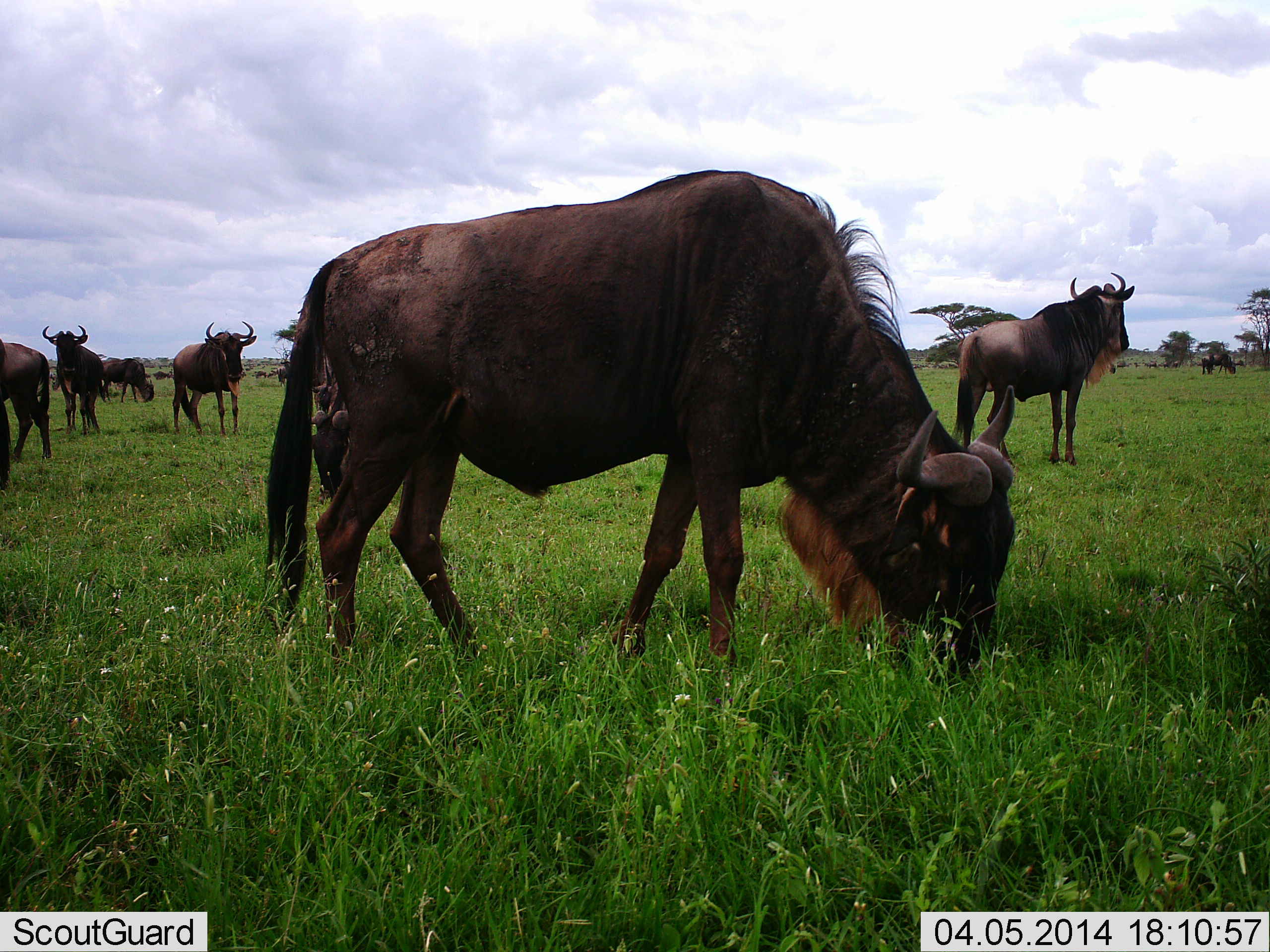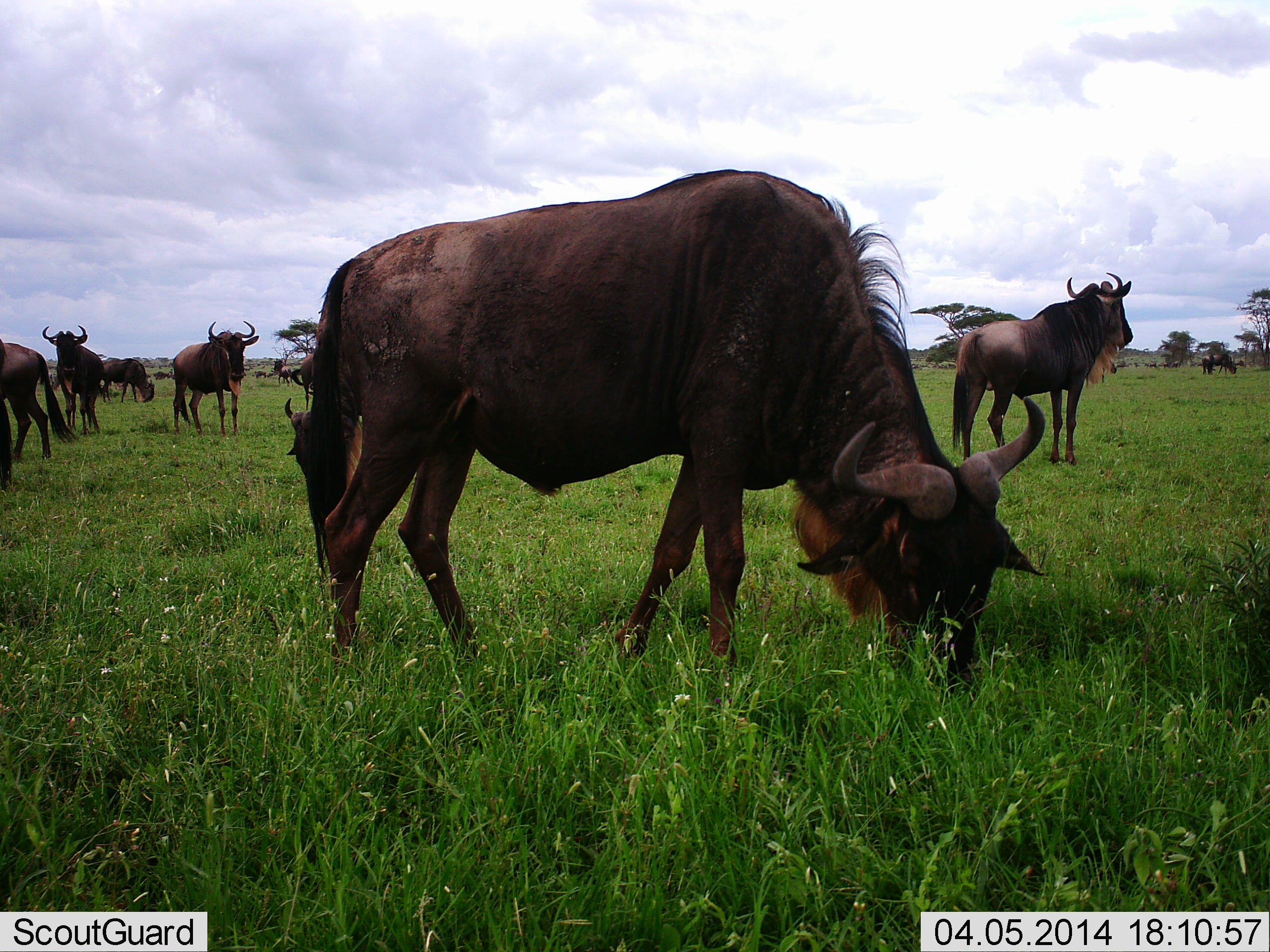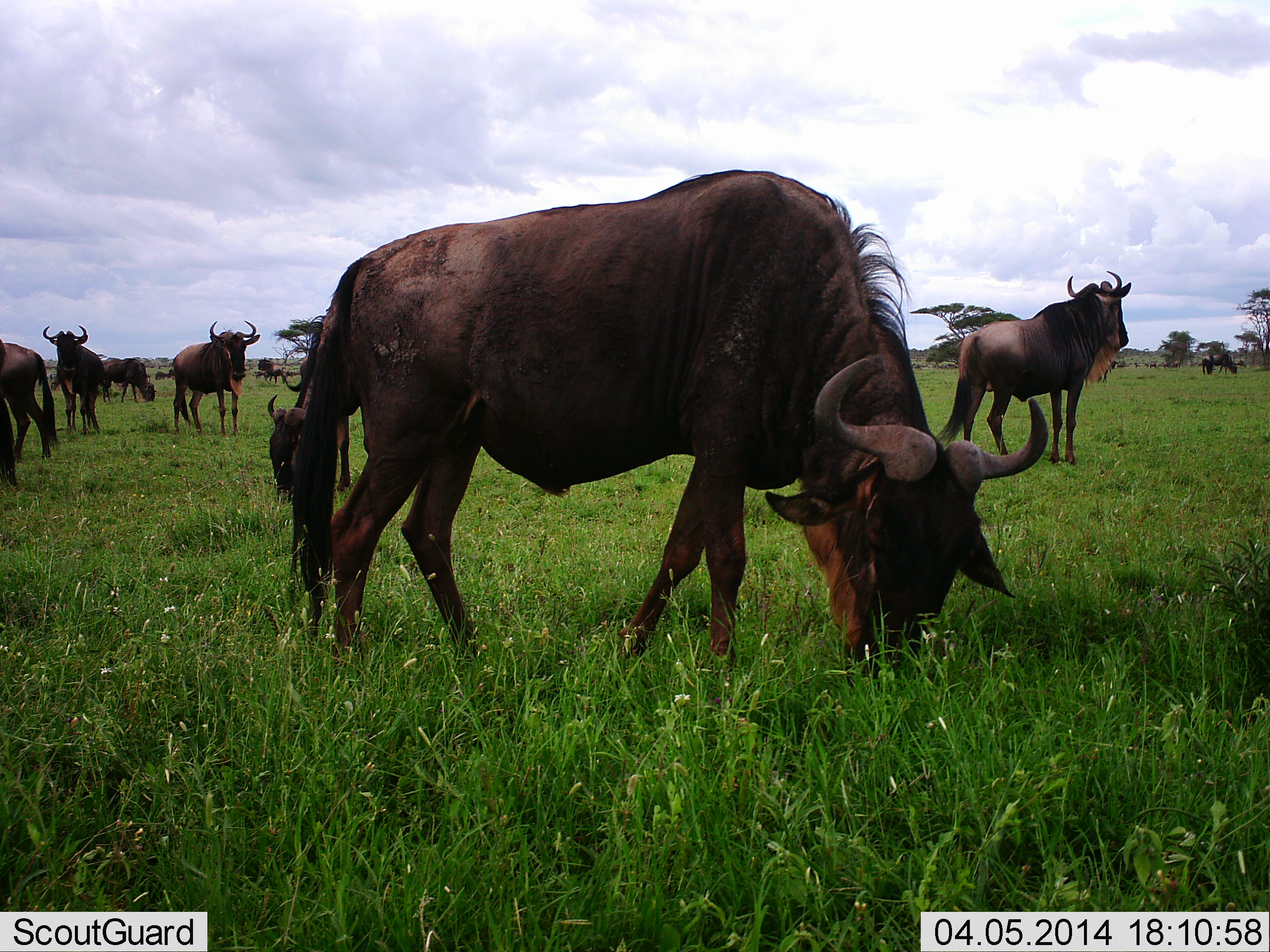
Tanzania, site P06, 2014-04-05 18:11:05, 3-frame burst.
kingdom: Animalia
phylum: Chordata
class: Mammalia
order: Artiodactyla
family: Bovidae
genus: Connochaetes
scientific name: Connochaetes taurinus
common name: blue wildebeest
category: wildebeest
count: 8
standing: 100%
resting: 0%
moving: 20%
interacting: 0%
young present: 0%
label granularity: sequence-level